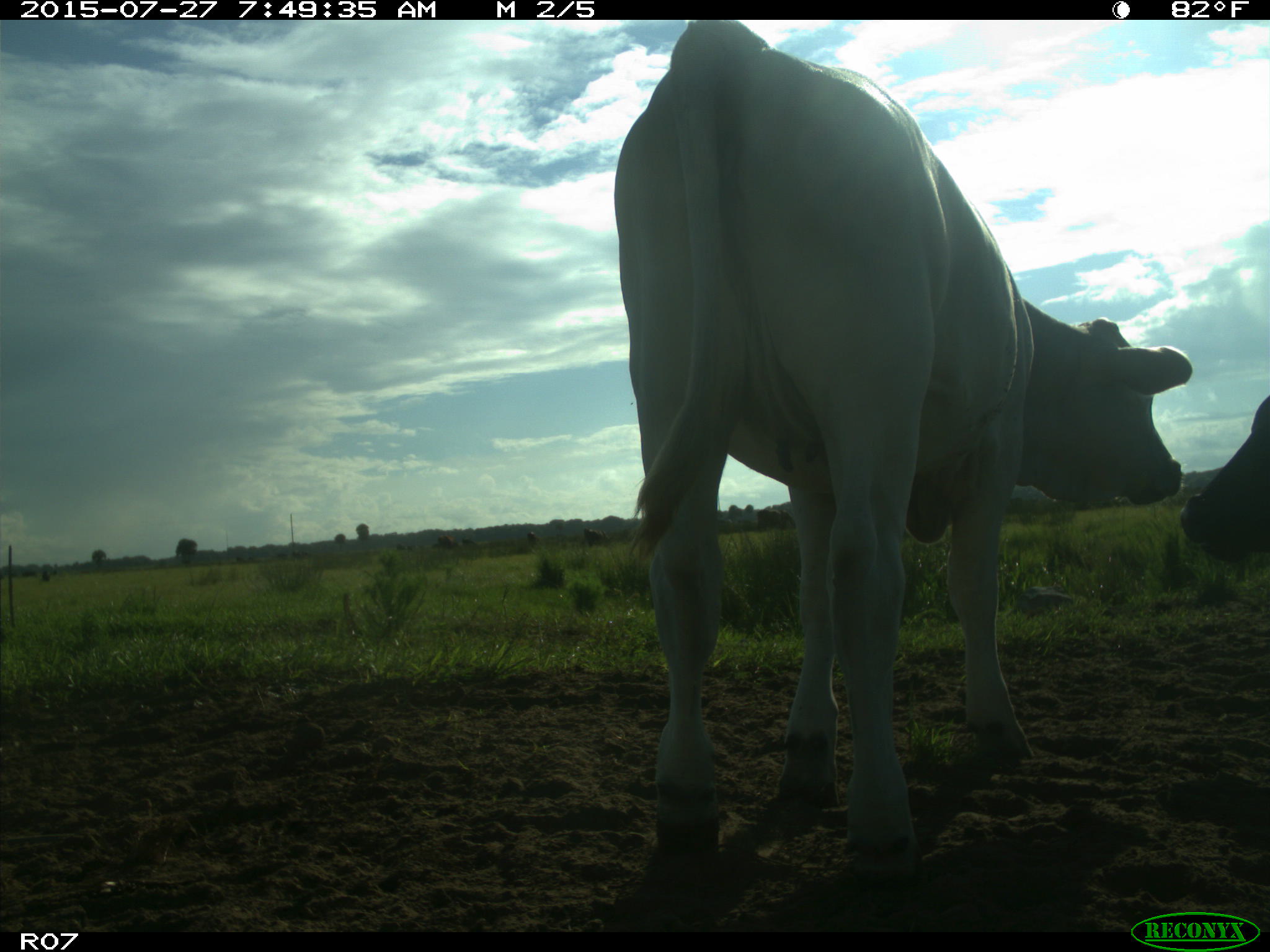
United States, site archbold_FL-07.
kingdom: Animalia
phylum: Chordata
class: Mammalia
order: Artiodactyla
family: Bovidae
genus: Bos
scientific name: Bos taurus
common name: domestic cow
Bos taurus (domestic cow).